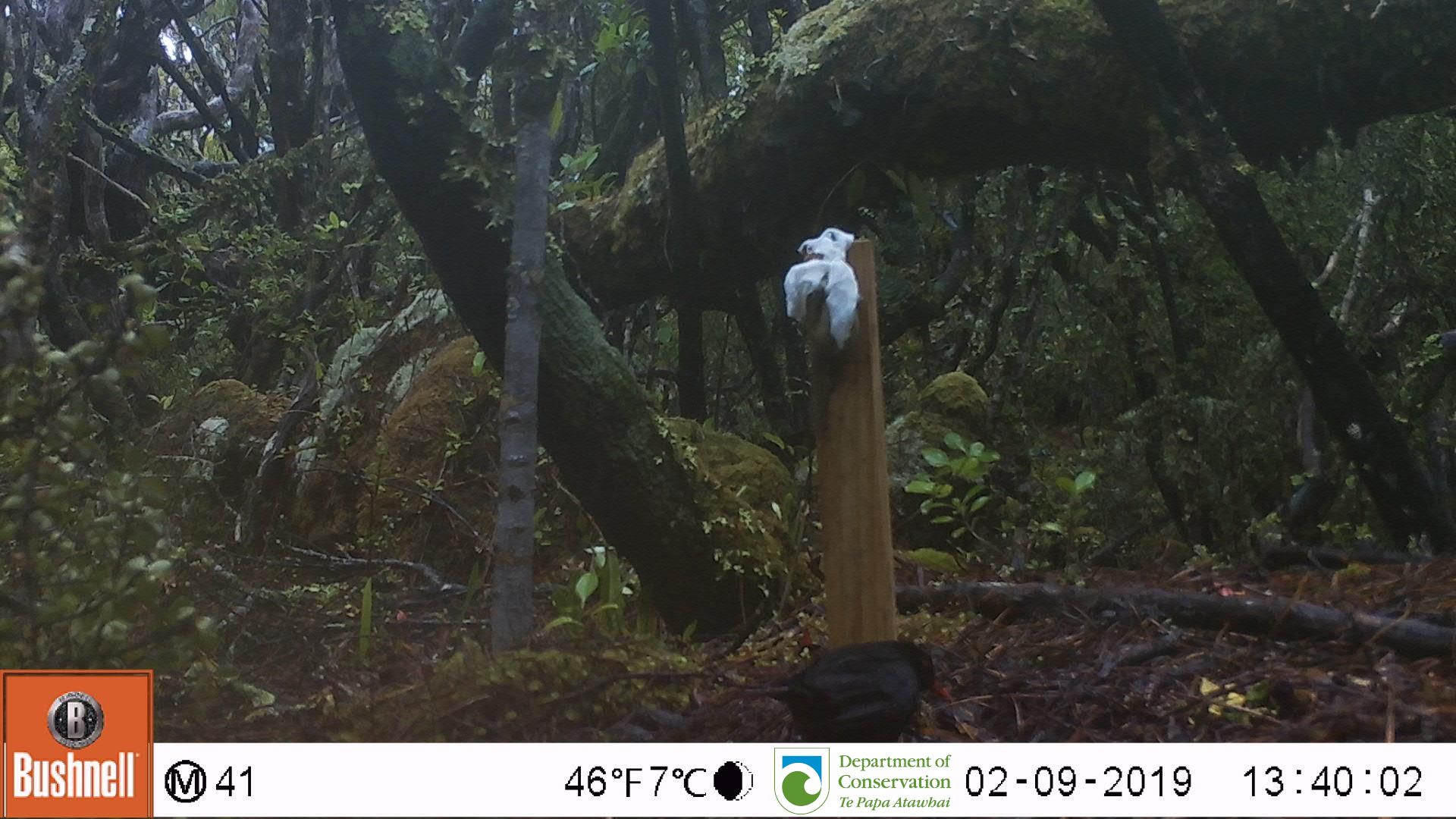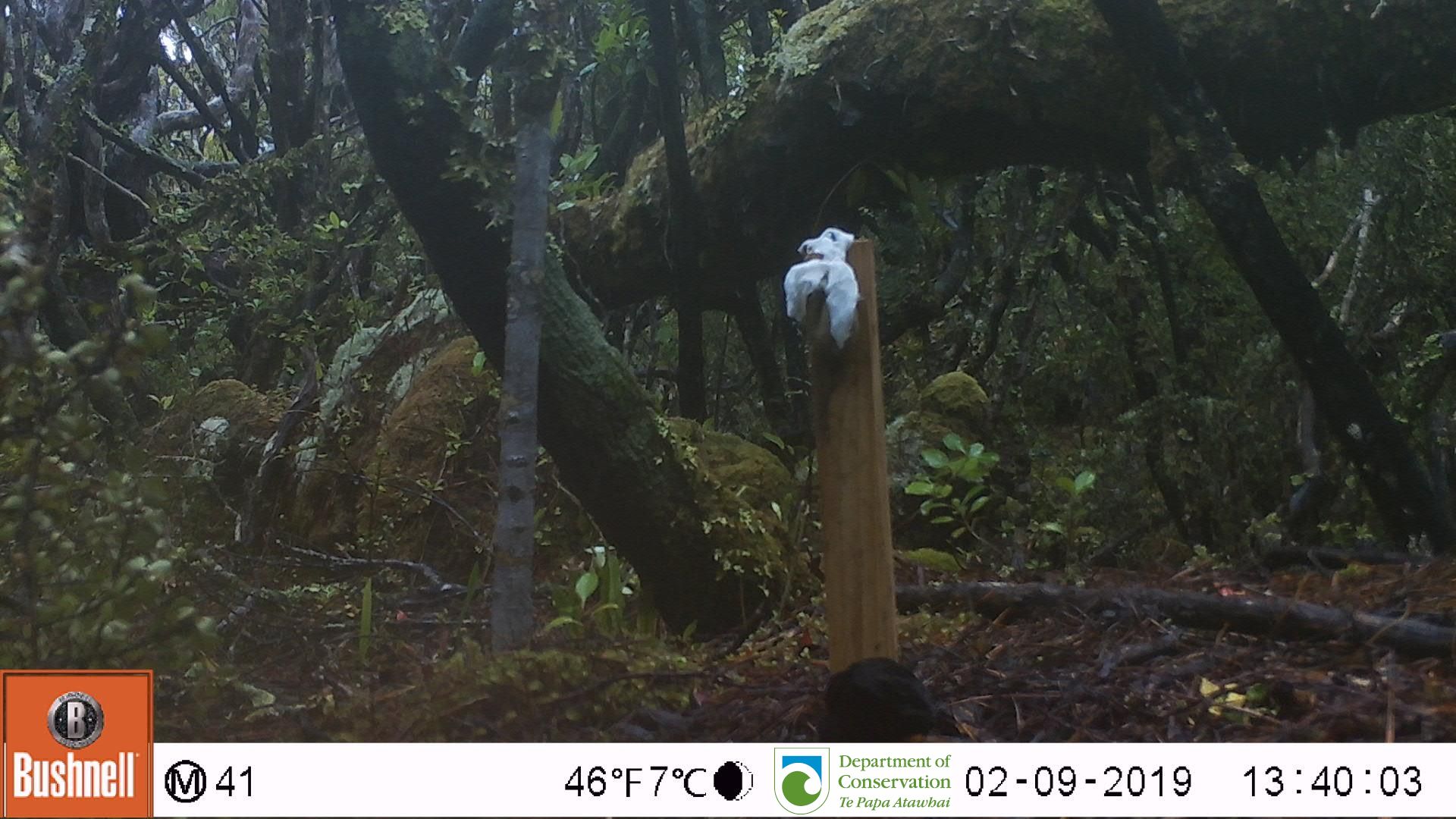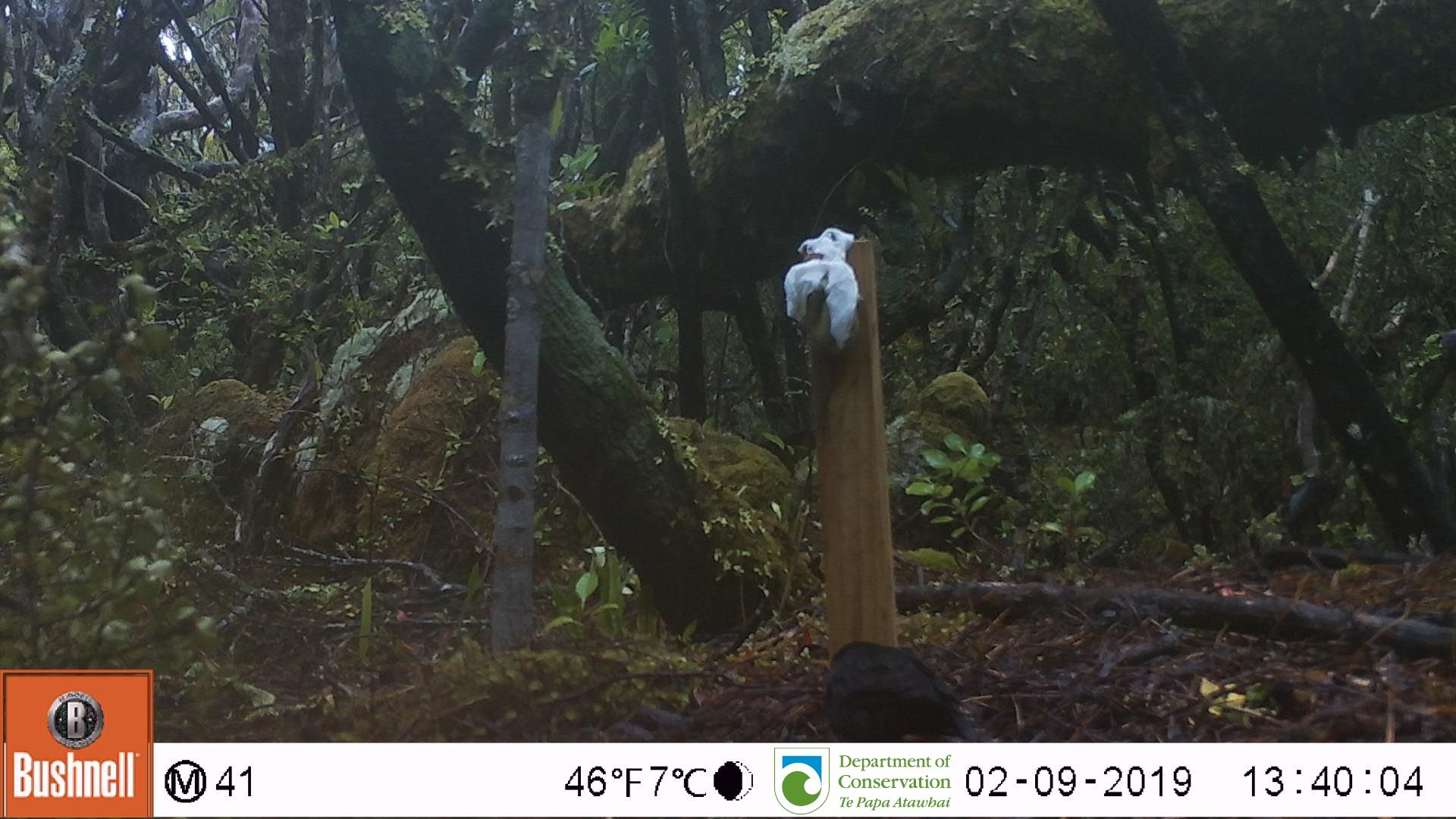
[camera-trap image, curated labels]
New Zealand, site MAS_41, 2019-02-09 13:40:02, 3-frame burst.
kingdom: Animalia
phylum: Chordata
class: Aves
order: Passeriformes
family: Turdidae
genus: Turdus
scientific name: Turdus merula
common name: eurasian blackbird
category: blackbird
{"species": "blackbird (eurasian blackbird) (Turdus merula)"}